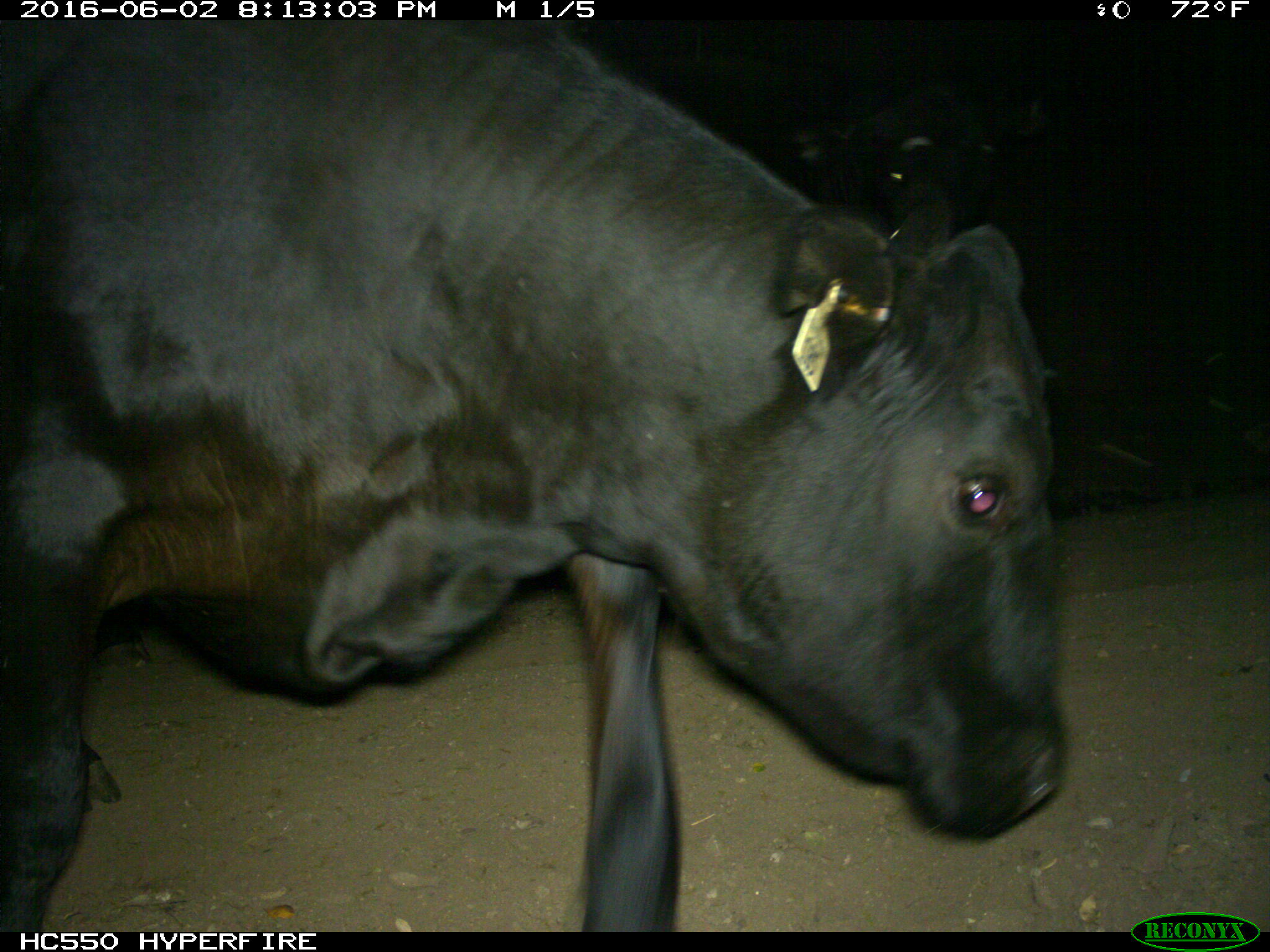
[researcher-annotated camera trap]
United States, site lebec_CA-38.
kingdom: Animalia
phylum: Chordata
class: Mammalia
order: Artiodactyla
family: Bovidae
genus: Bos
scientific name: Bos taurus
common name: domestic cow